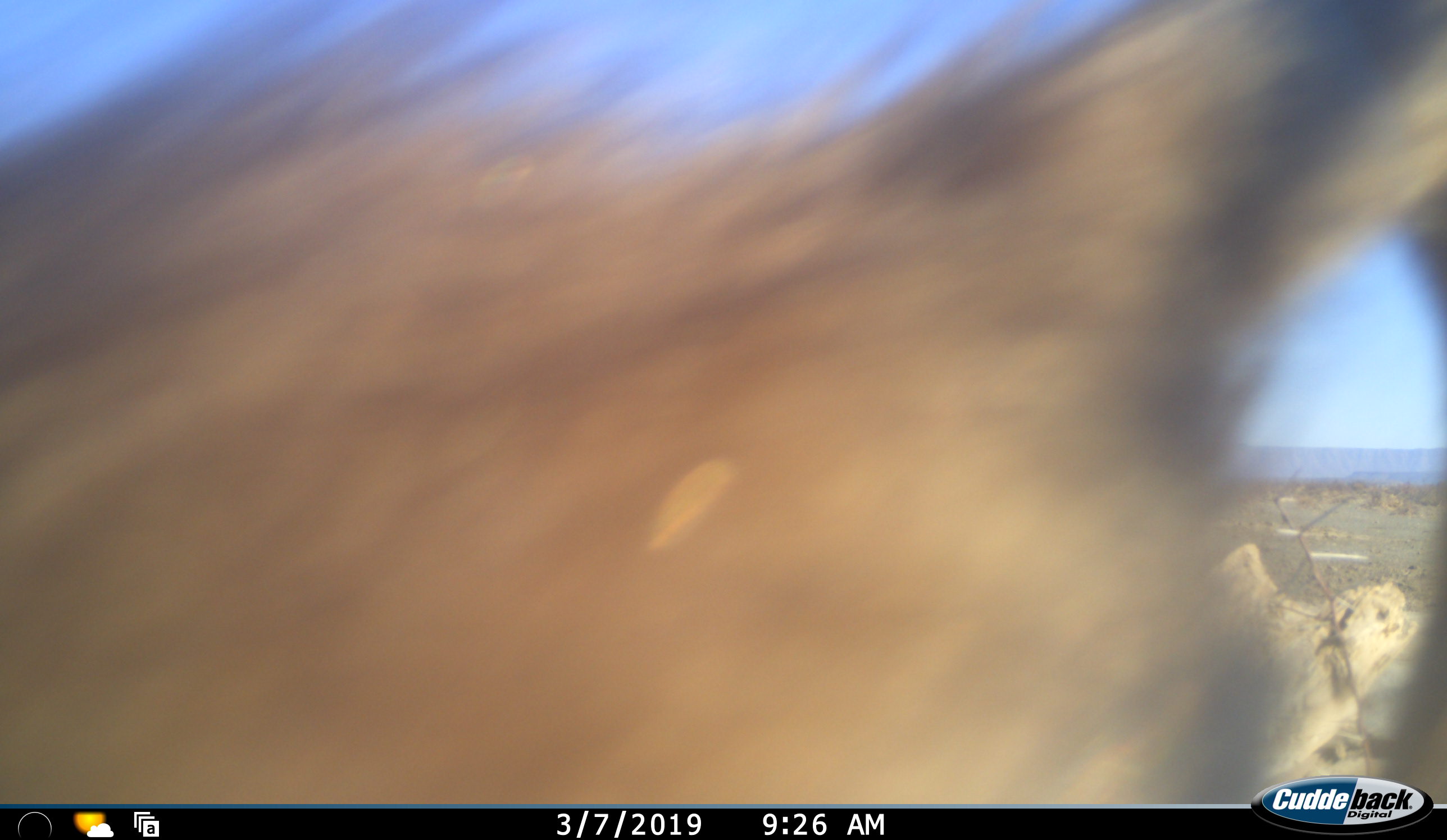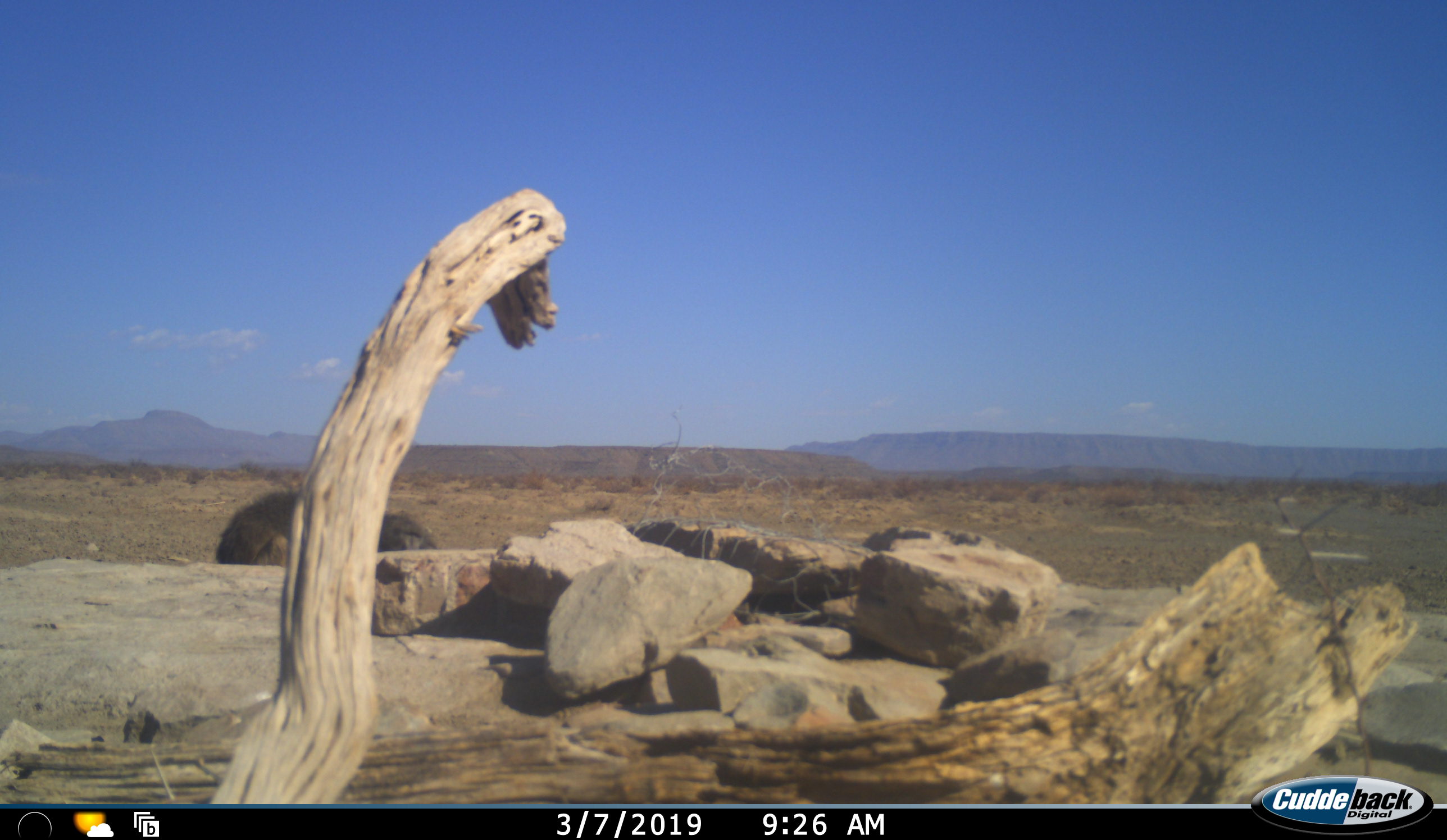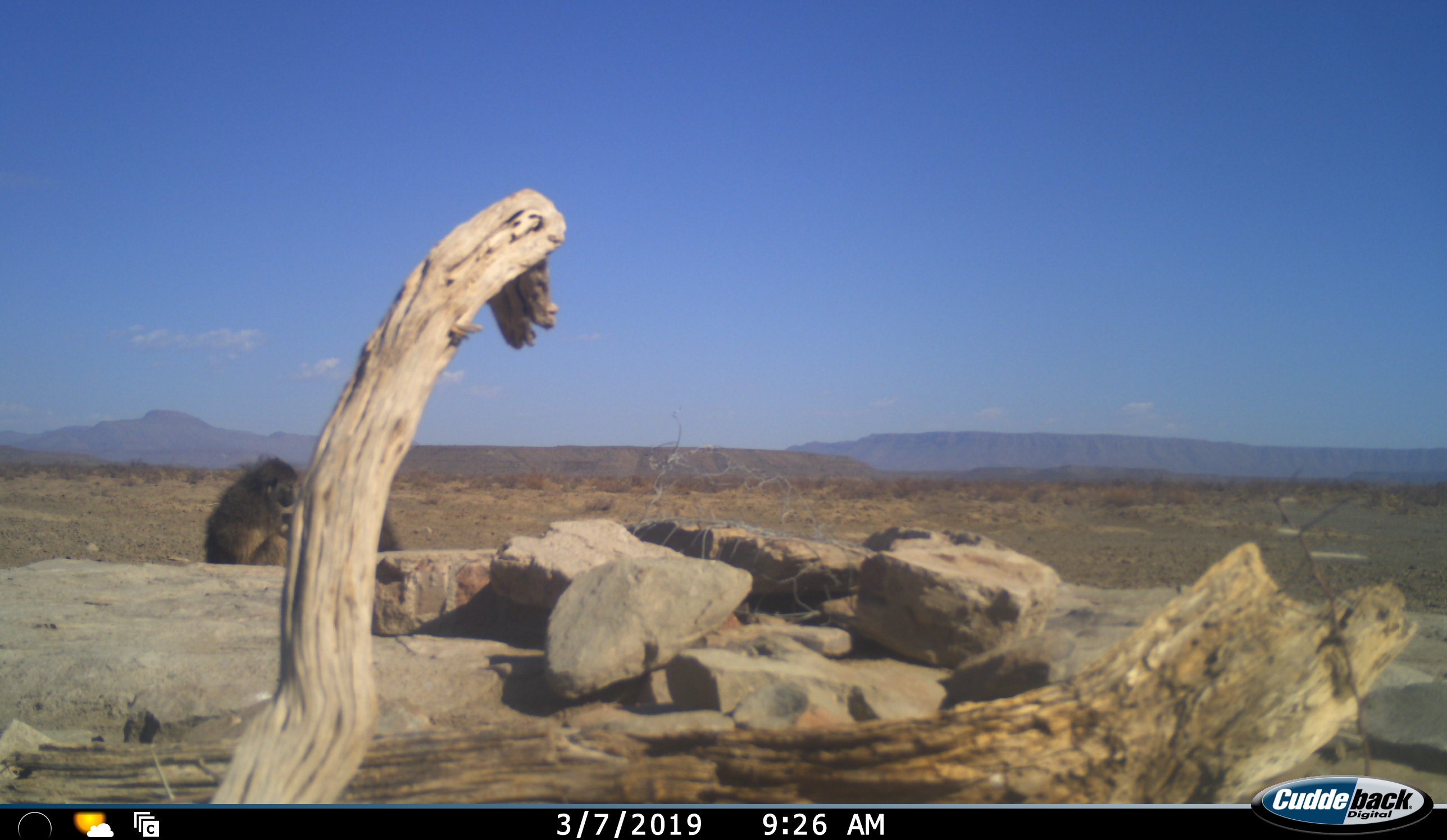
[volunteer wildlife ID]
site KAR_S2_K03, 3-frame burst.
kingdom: Animalia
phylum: Chordata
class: Mammalia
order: Primates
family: Cercopithecidae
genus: Papio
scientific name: Papio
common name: baboon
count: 3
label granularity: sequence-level